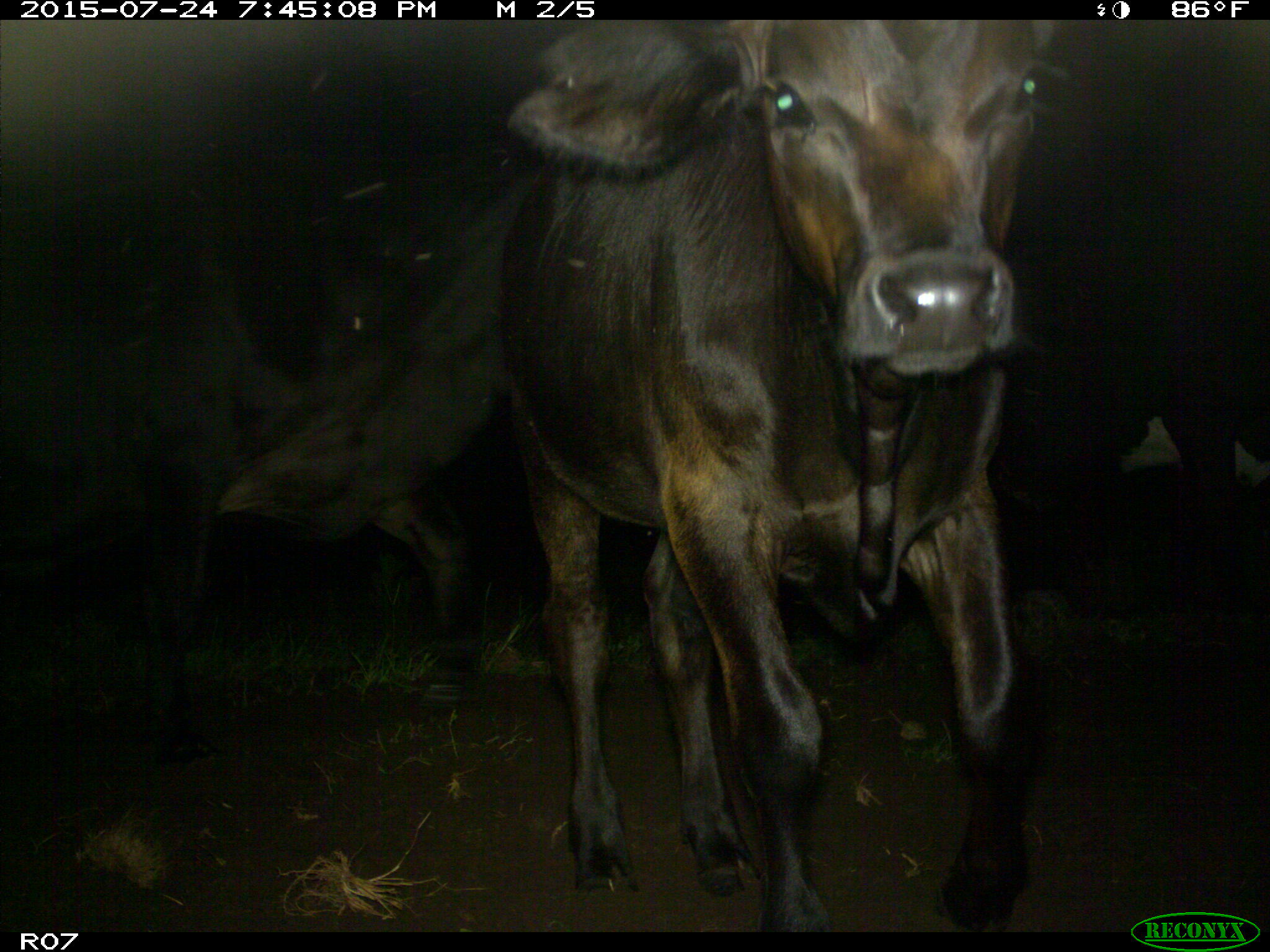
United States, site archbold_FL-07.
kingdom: Animalia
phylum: Chordata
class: Mammalia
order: Artiodactyla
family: Bovidae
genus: Bos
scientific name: Bos taurus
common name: domestic cow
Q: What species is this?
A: Bos taurus (domestic cow).